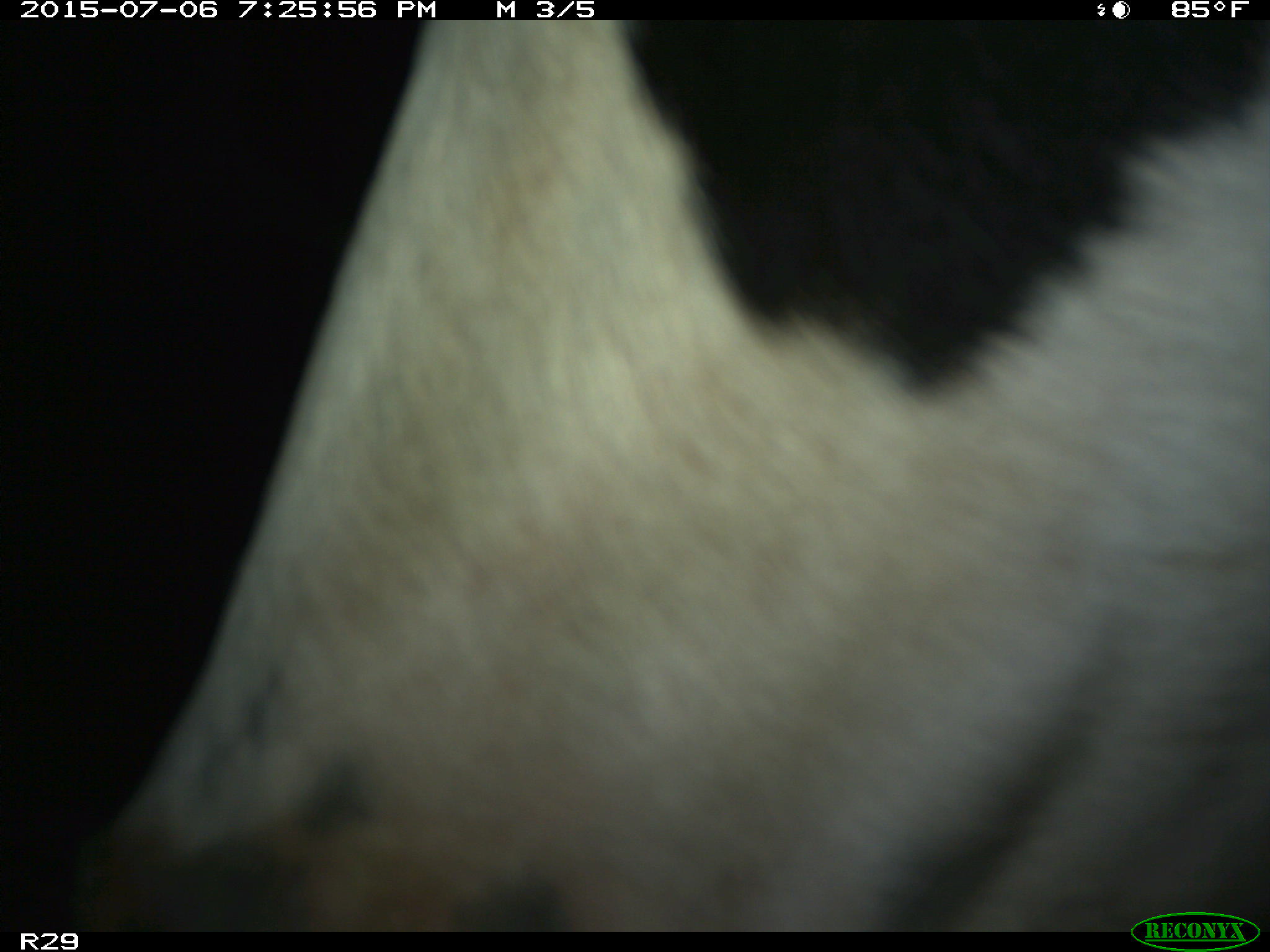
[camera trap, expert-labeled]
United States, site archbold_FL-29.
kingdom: Animalia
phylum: Chordata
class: Mammalia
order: Artiodactyla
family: Bovidae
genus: Bos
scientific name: Bos taurus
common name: domestic cow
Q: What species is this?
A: Bos taurus (domestic cow).